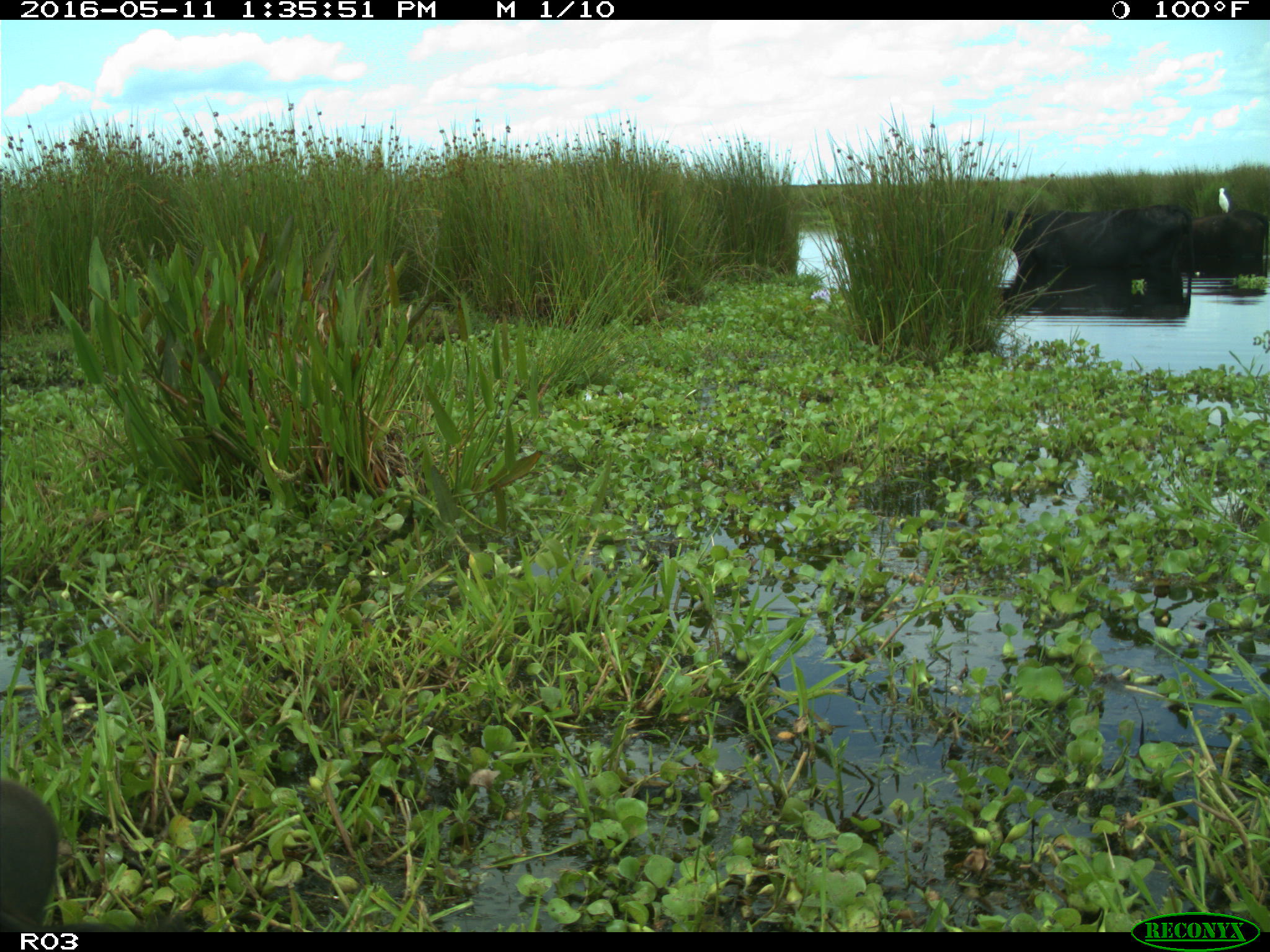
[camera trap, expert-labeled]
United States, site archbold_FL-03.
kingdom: Animalia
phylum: Chordata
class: Mammalia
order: Artiodactyla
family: Bovidae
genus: Bos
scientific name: Bos taurus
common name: domestic cow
Bos taurus (domestic cow).